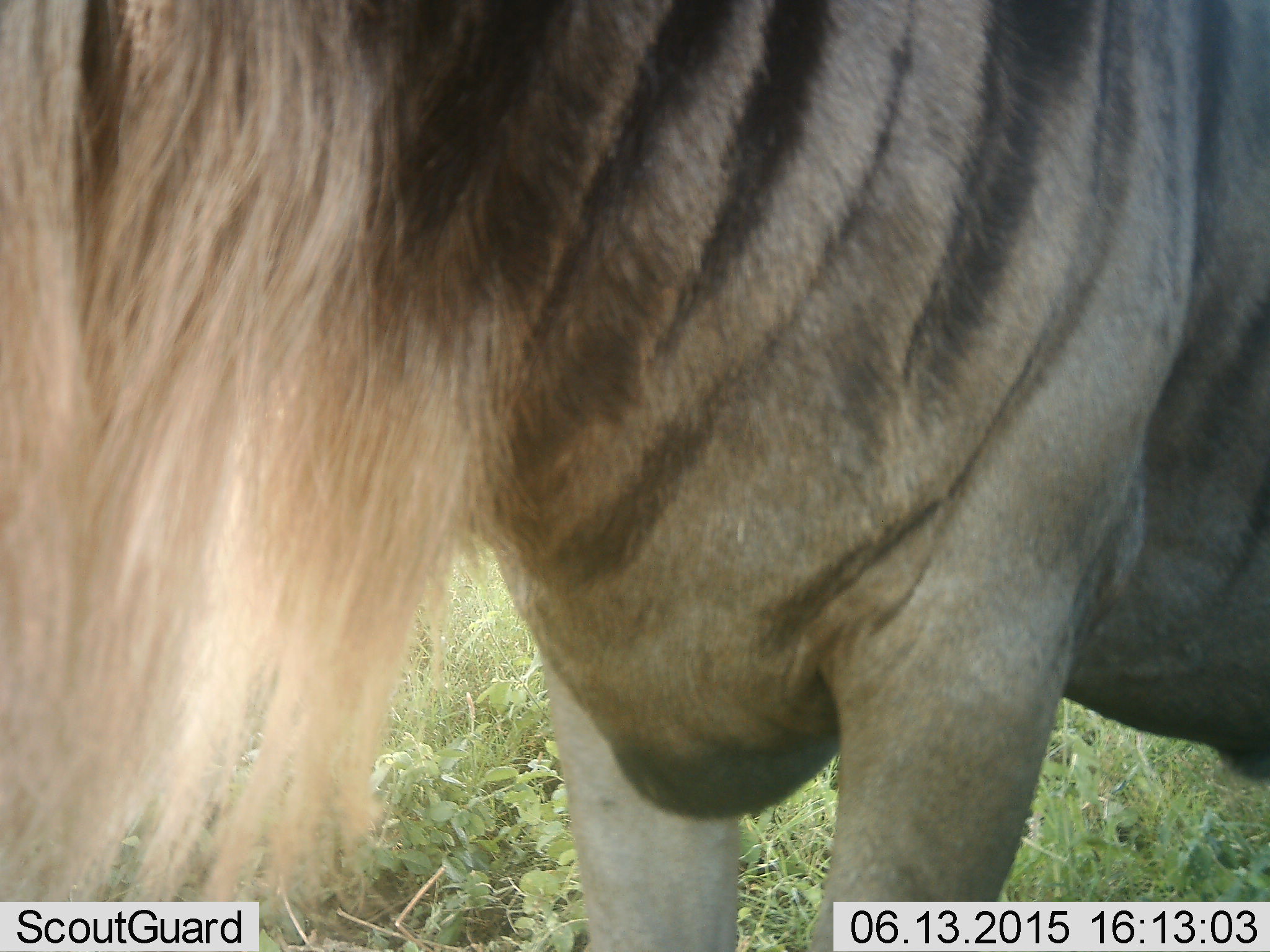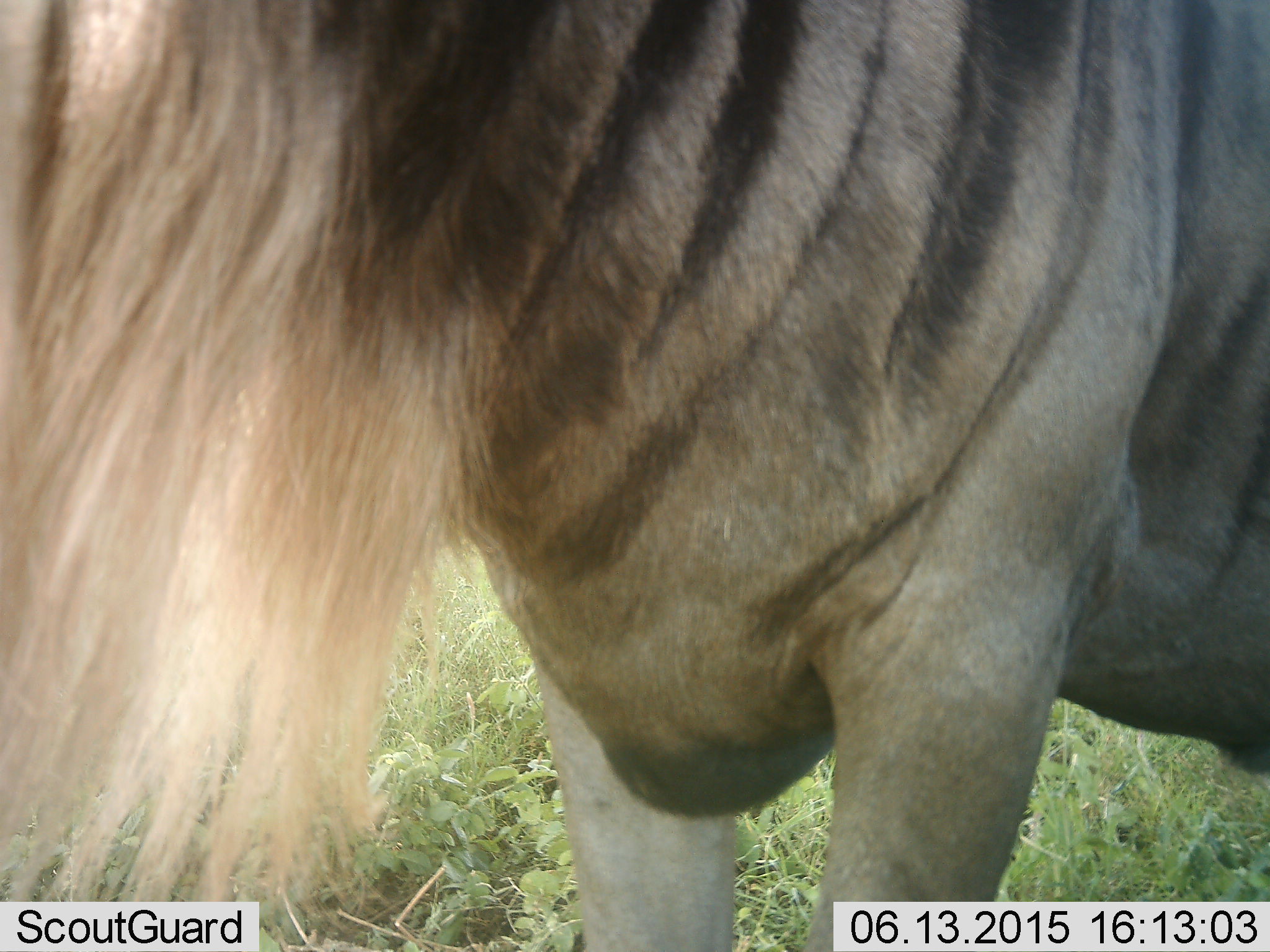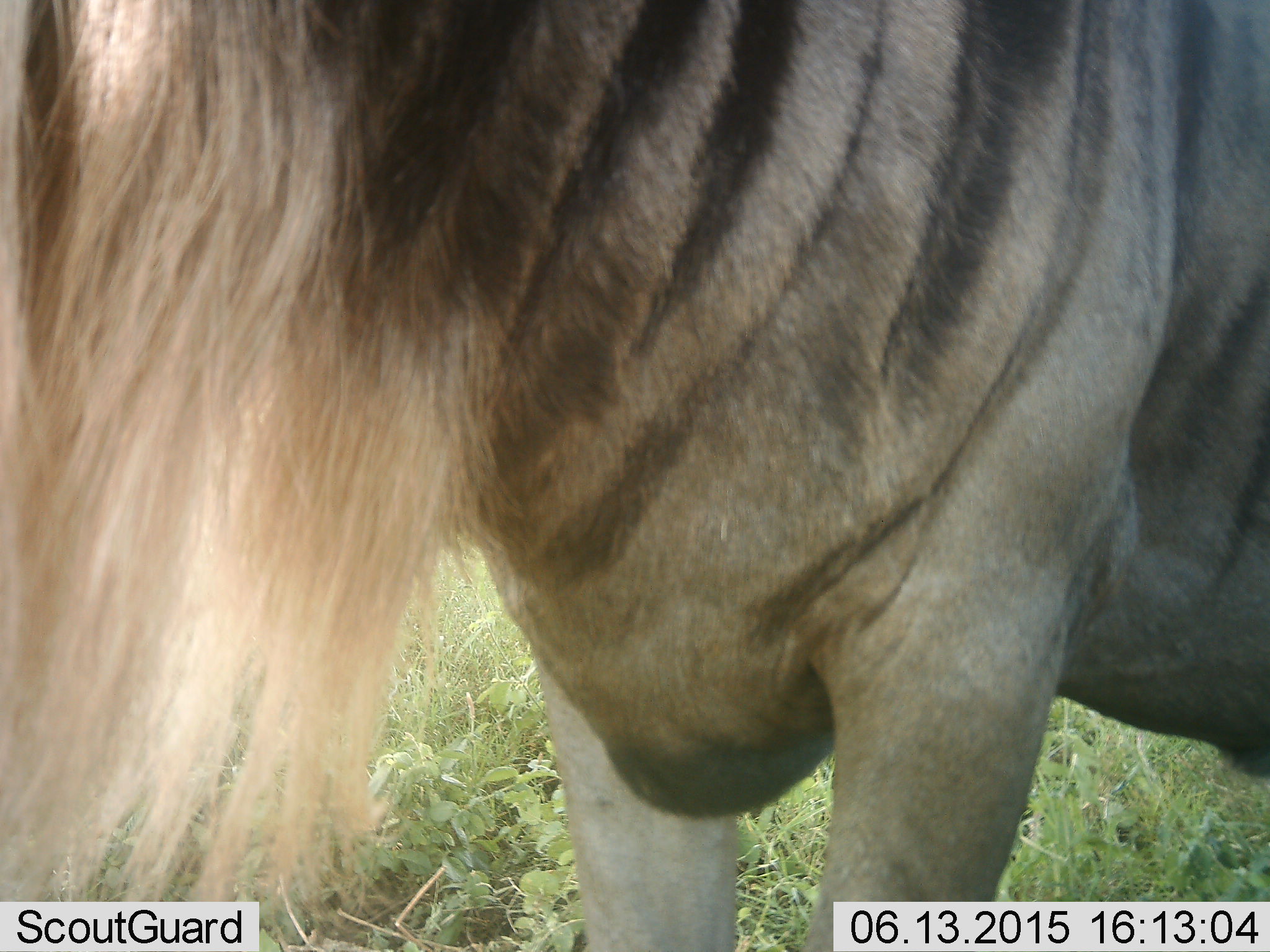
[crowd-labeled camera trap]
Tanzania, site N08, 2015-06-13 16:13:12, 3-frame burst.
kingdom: Animalia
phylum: Chordata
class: Mammalia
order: Artiodactyla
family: Bovidae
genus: Connochaetes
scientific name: Connochaetes taurinus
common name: blue wildebeest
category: wildebeest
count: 1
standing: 100%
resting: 0%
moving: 0%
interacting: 0%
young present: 0%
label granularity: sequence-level